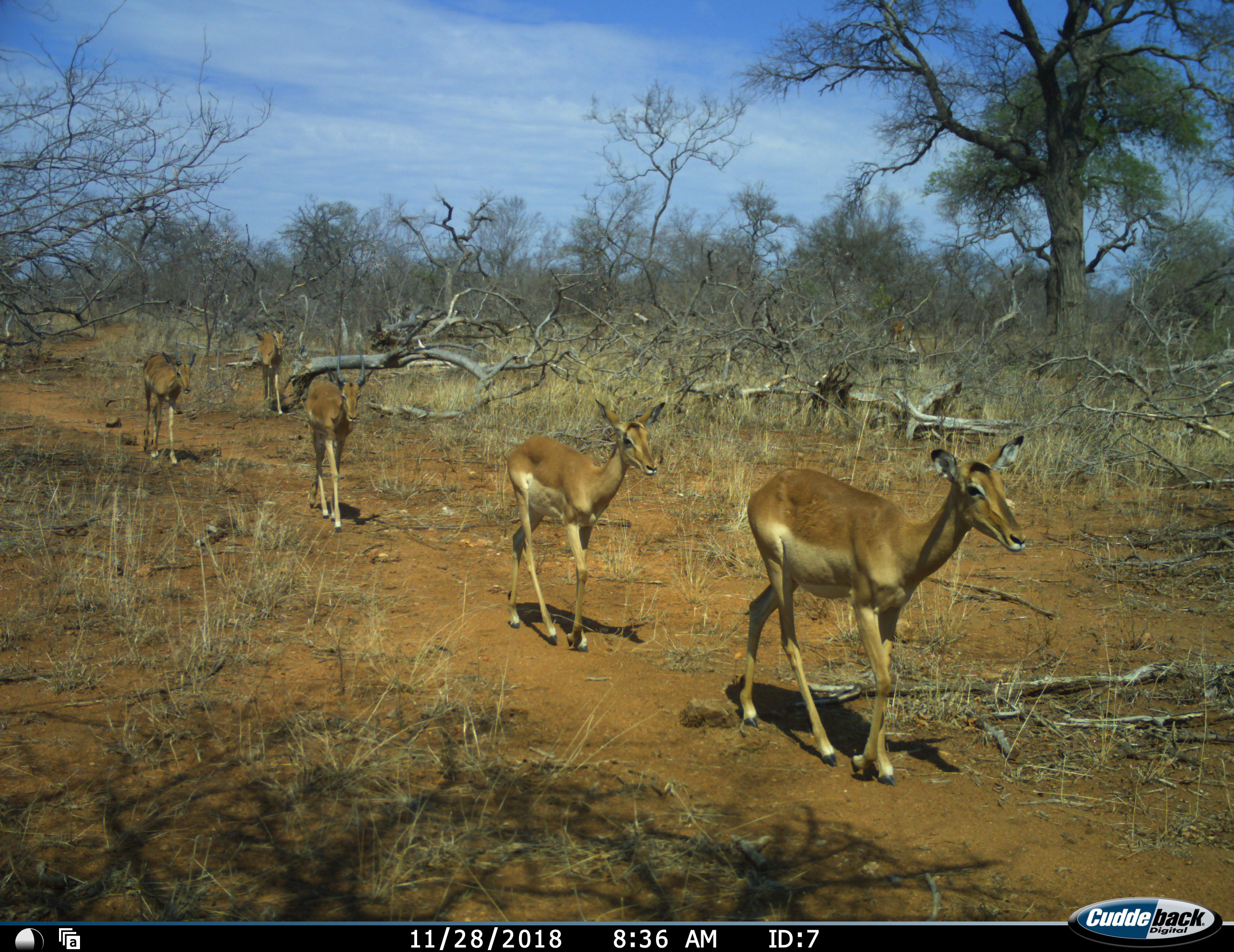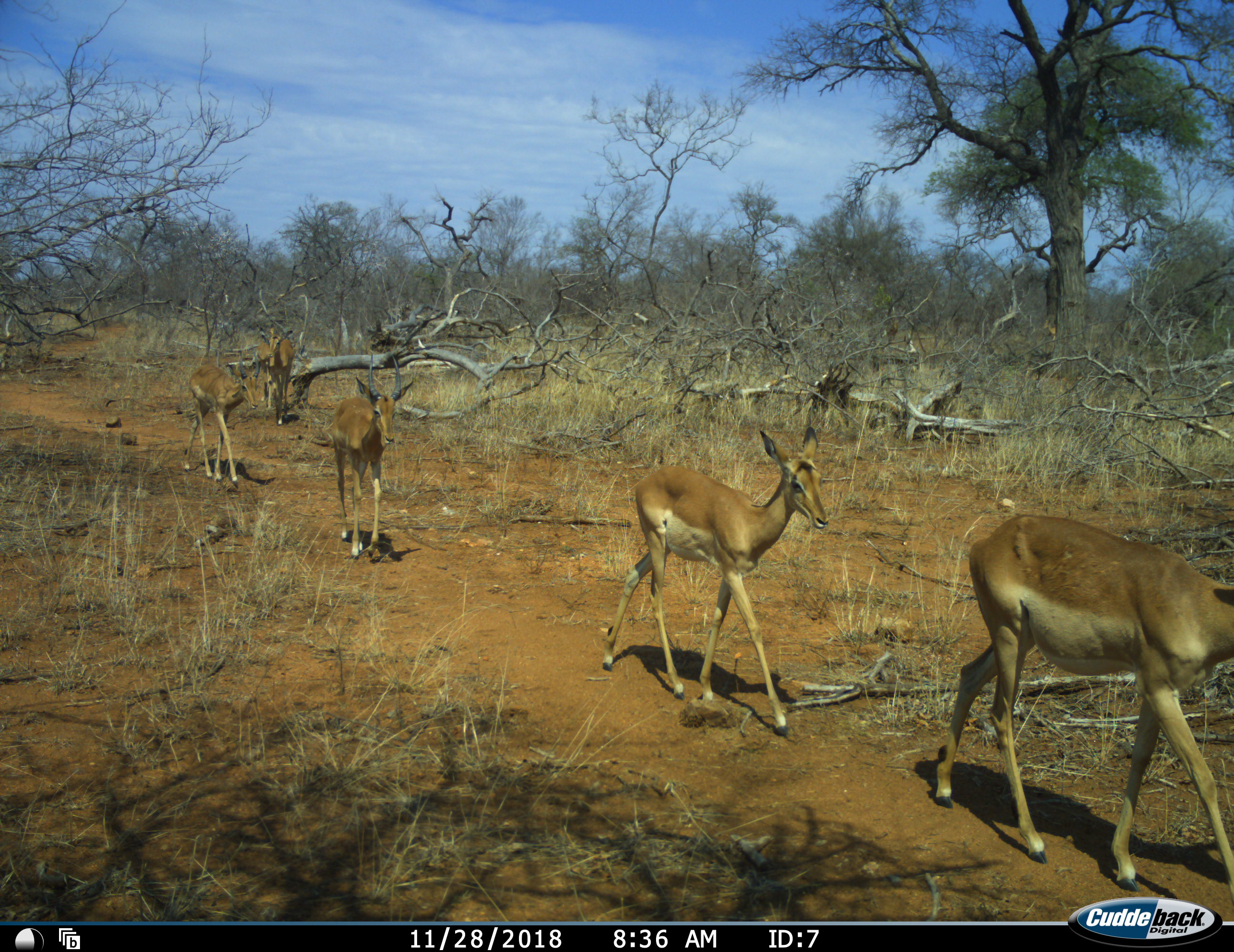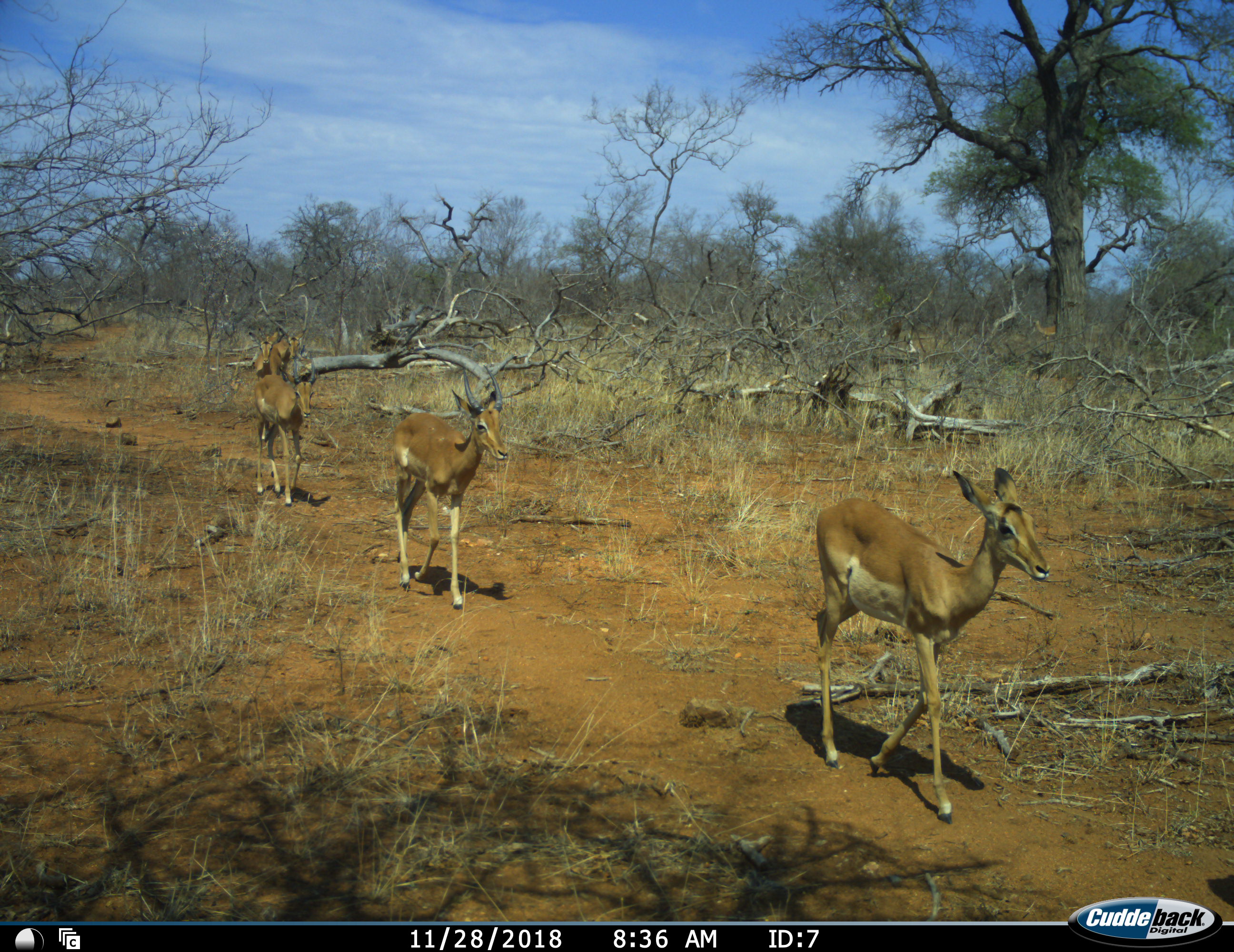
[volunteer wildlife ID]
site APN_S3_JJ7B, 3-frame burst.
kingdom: Animalia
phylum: Chordata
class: Mammalia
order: Artiodactyla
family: Bovidae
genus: Aepyceros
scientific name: Aepyceros melampus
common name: impala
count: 5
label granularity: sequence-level